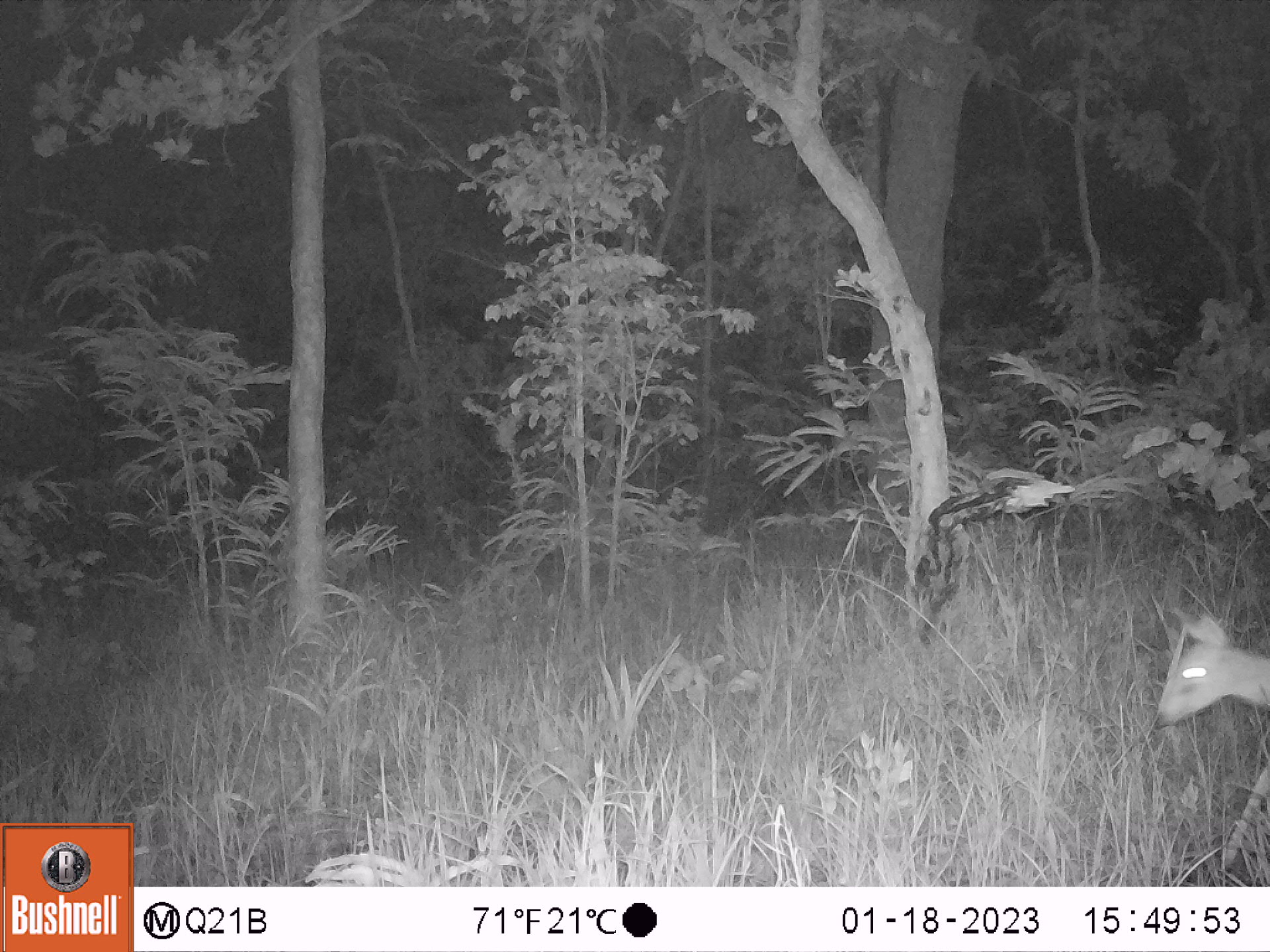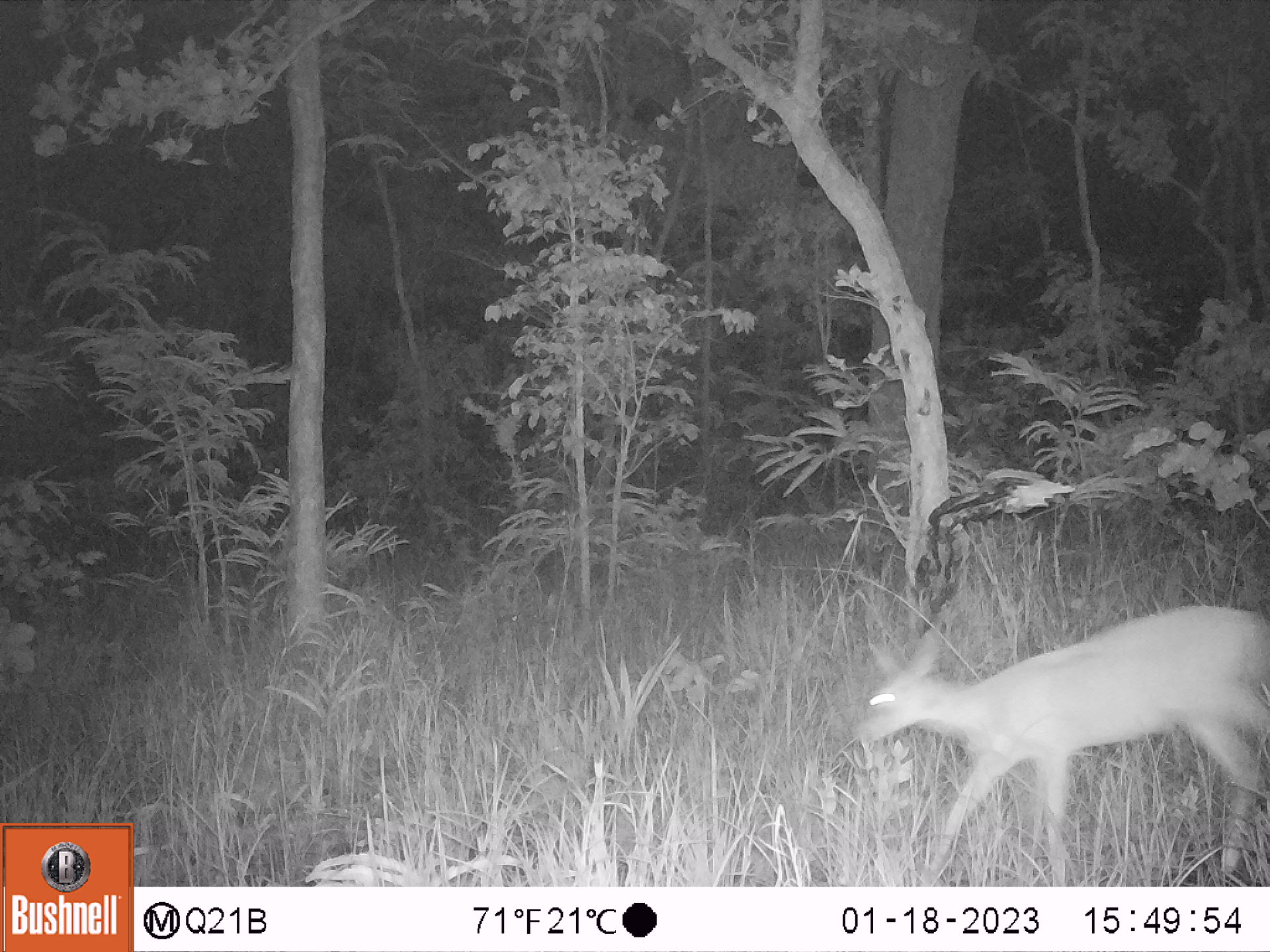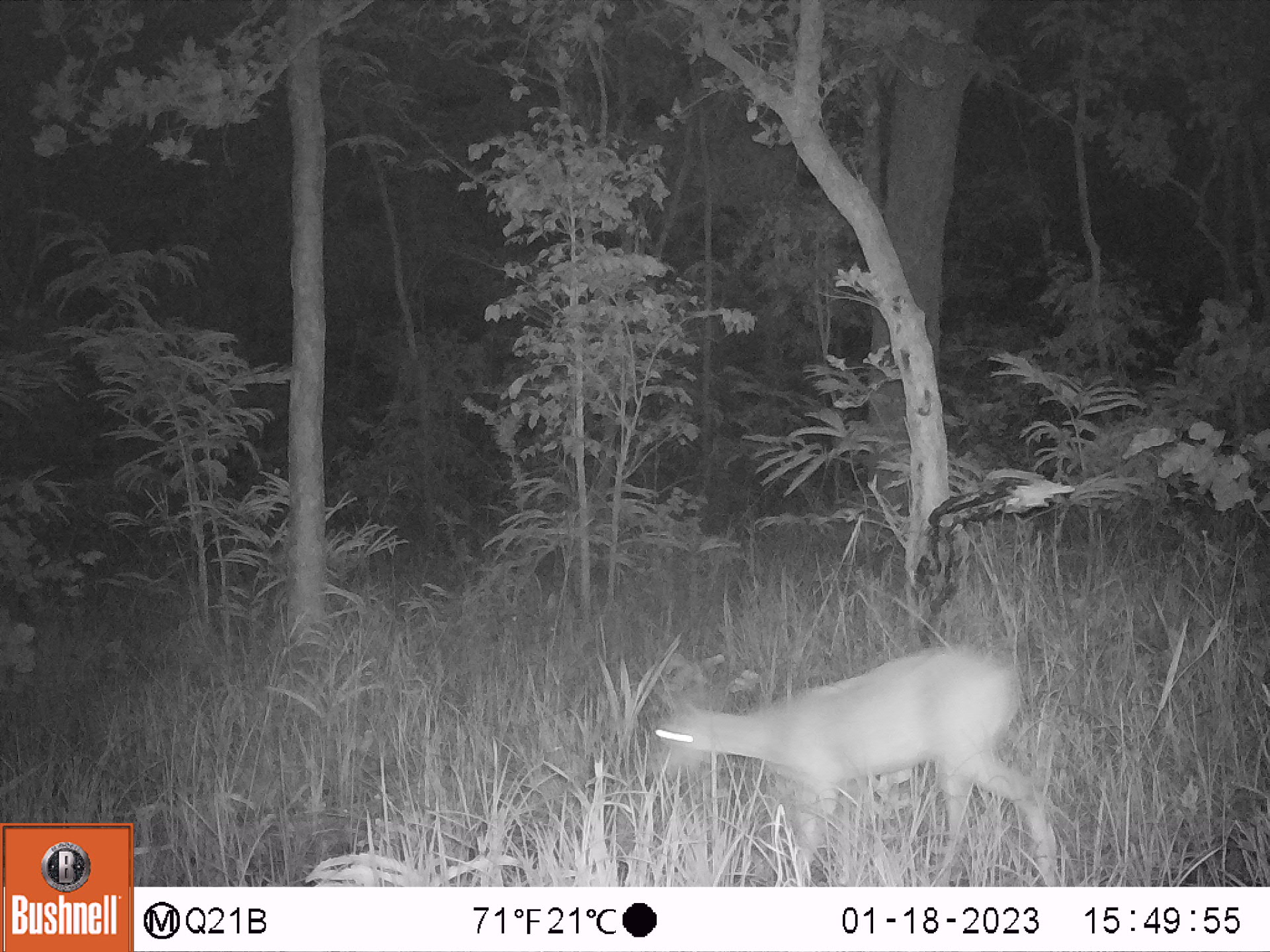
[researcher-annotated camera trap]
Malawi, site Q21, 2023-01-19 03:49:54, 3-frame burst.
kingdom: Animalia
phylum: Chordata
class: Mammalia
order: Artiodactyla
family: Bovidae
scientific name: Antilopinae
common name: small antelope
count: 1